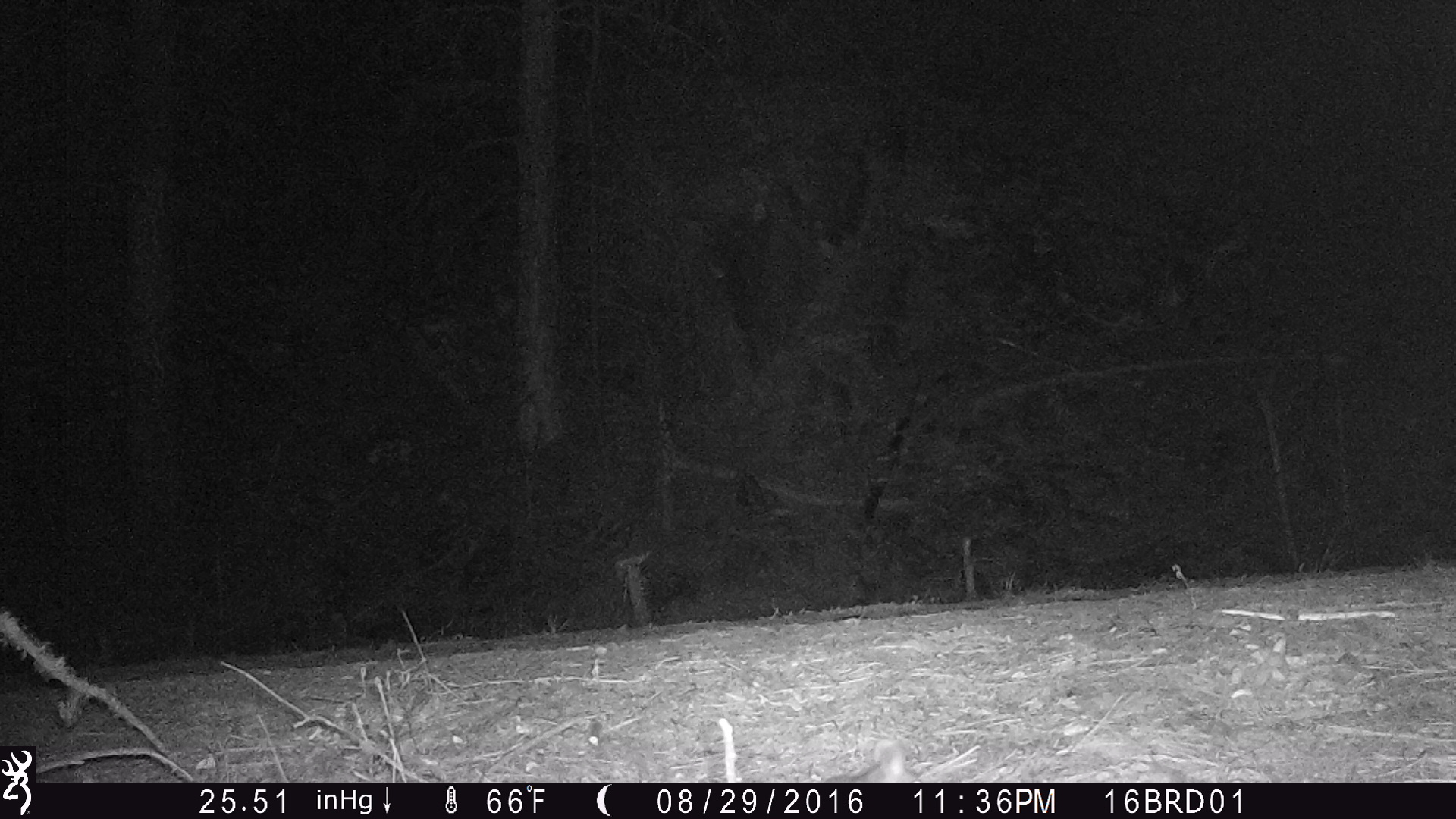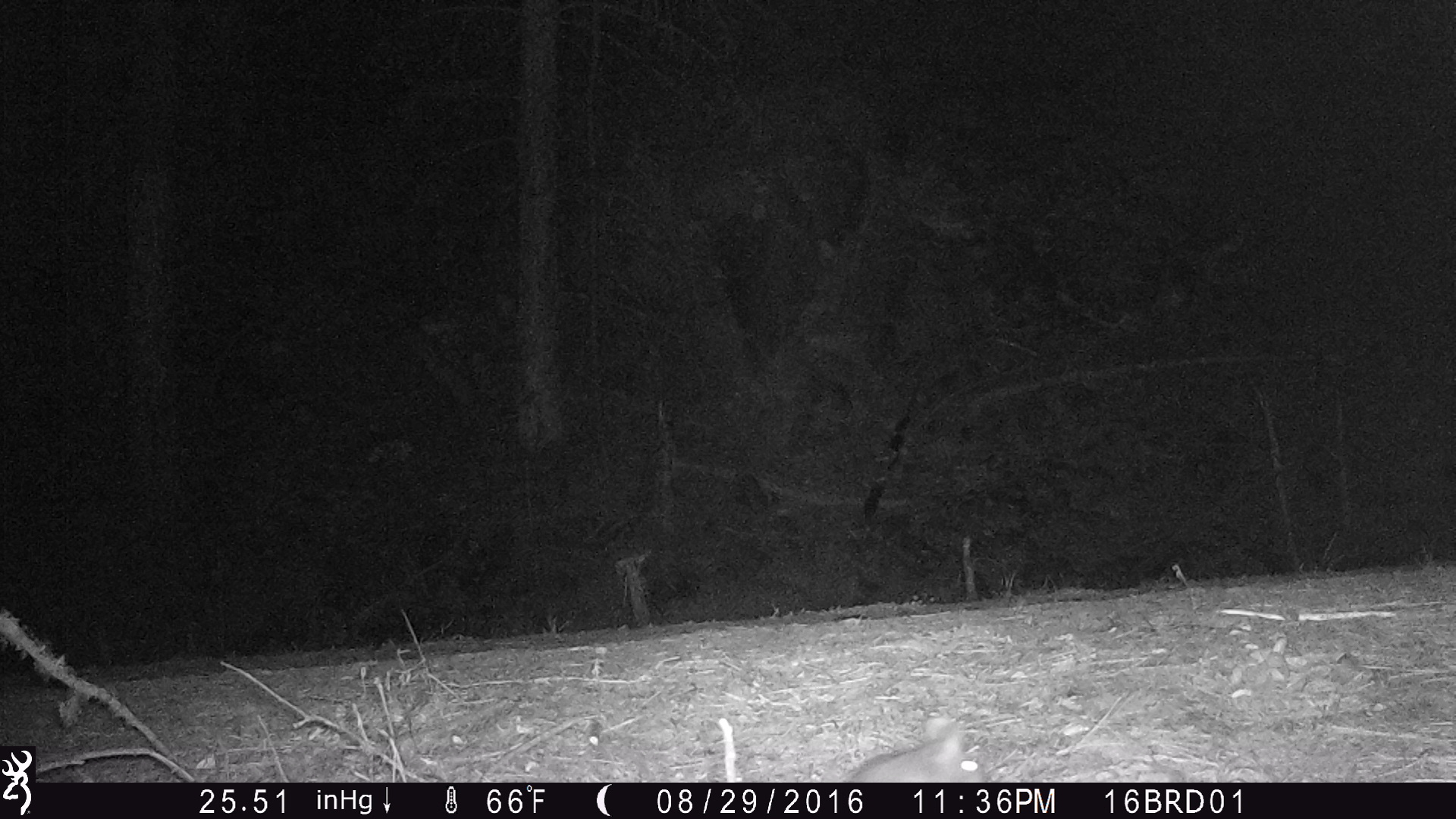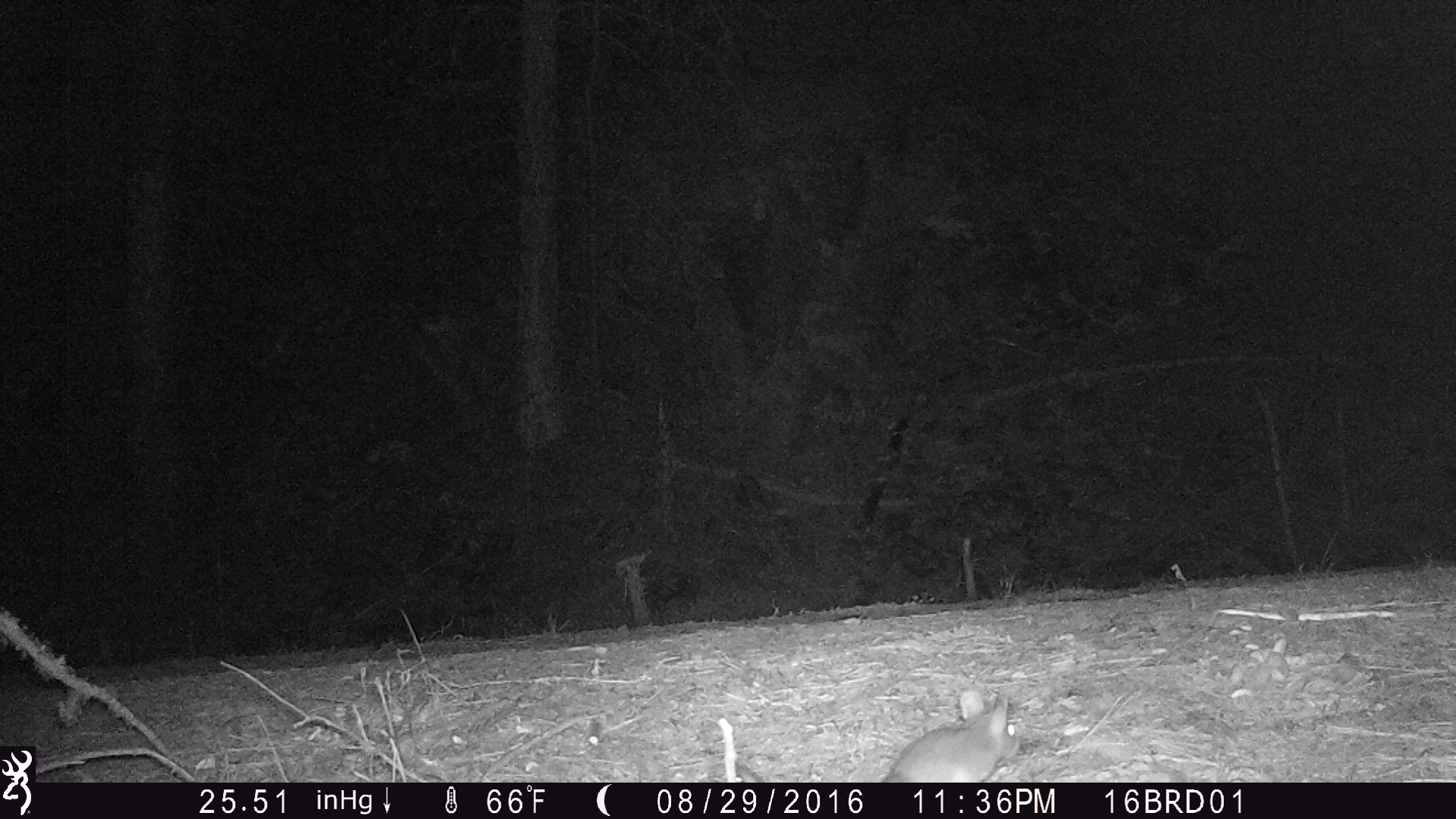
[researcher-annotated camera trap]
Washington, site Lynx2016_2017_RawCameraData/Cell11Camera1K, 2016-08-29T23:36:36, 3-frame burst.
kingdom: Animalia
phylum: Chordata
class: Mammalia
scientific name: Mammalia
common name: small mammal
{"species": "small mammal (Mammalia)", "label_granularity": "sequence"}